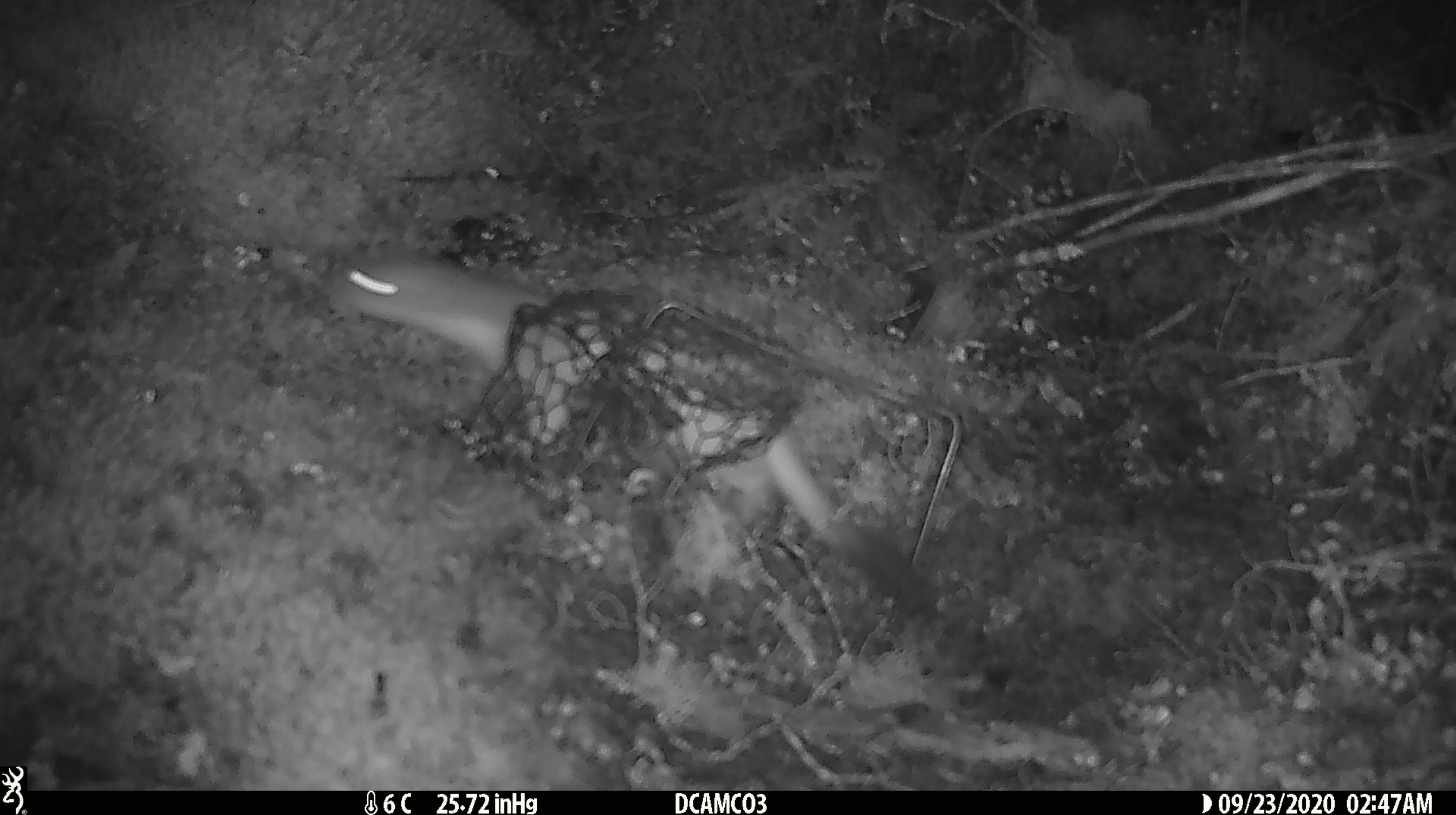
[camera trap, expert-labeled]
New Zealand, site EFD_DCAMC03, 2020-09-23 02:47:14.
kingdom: Animalia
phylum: Chordata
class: Mammalia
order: Carnivora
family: Mustelidae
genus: Mustela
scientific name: Mustela erminea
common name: stoat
Stoat (Mustela erminea).